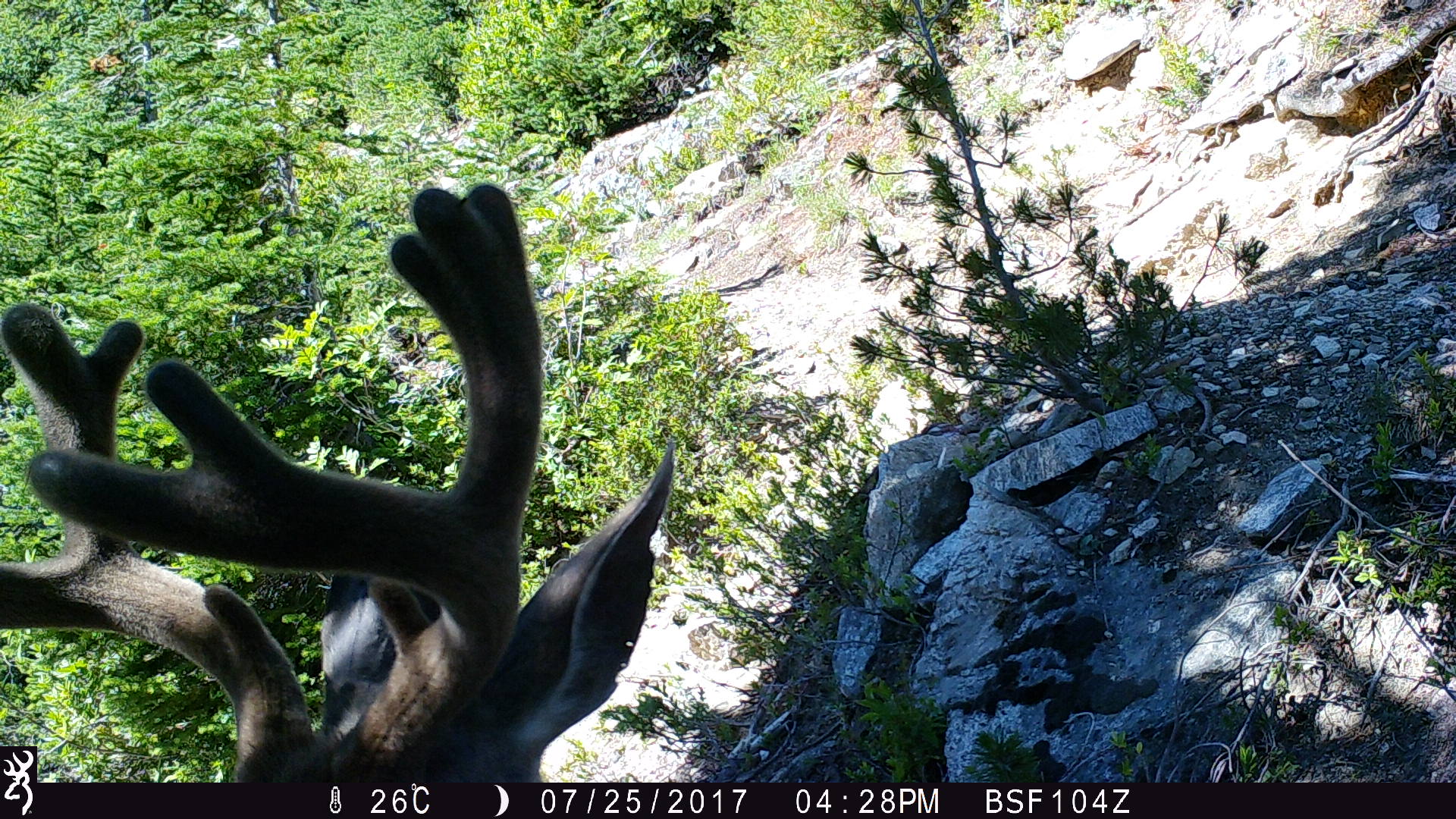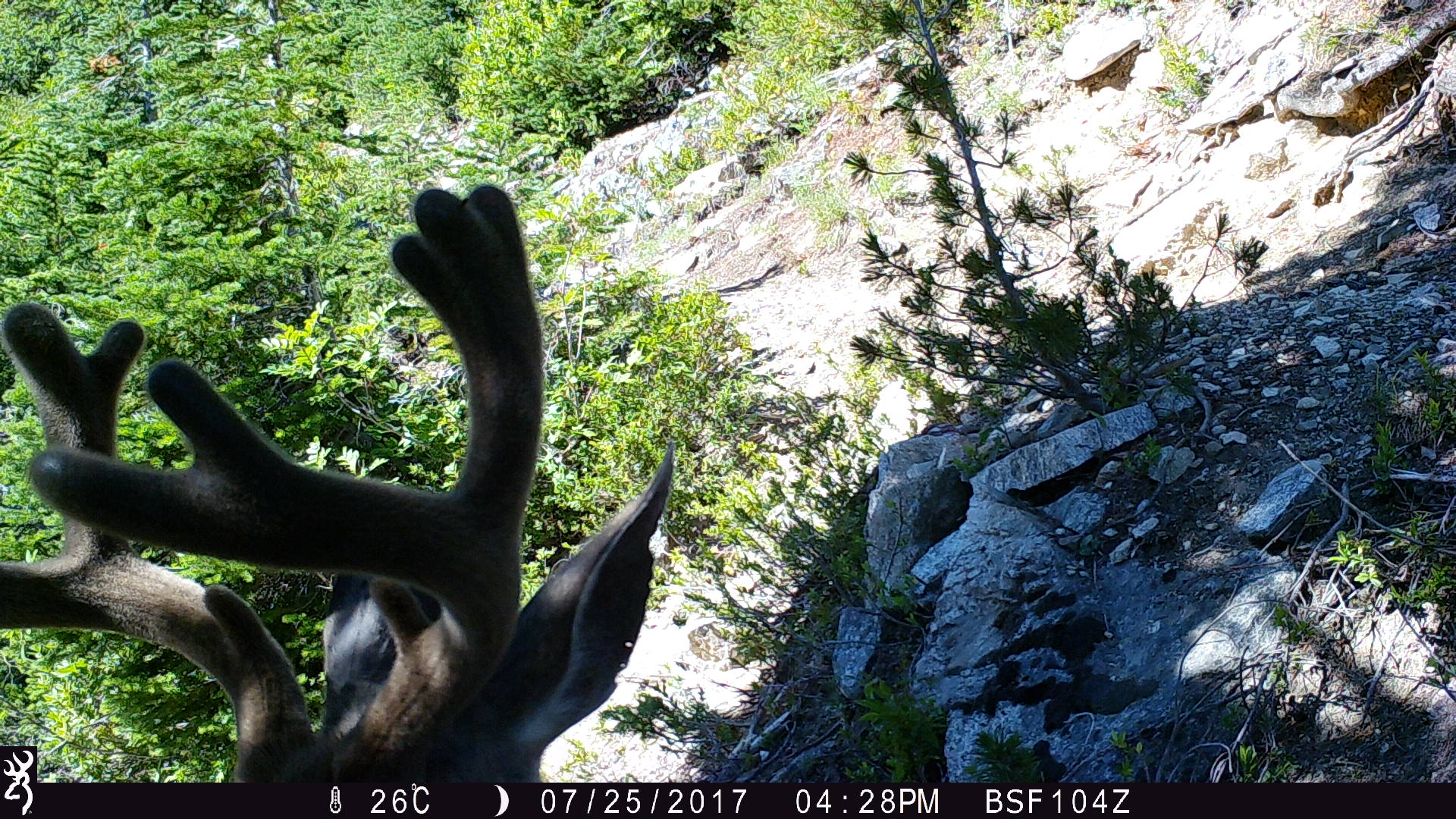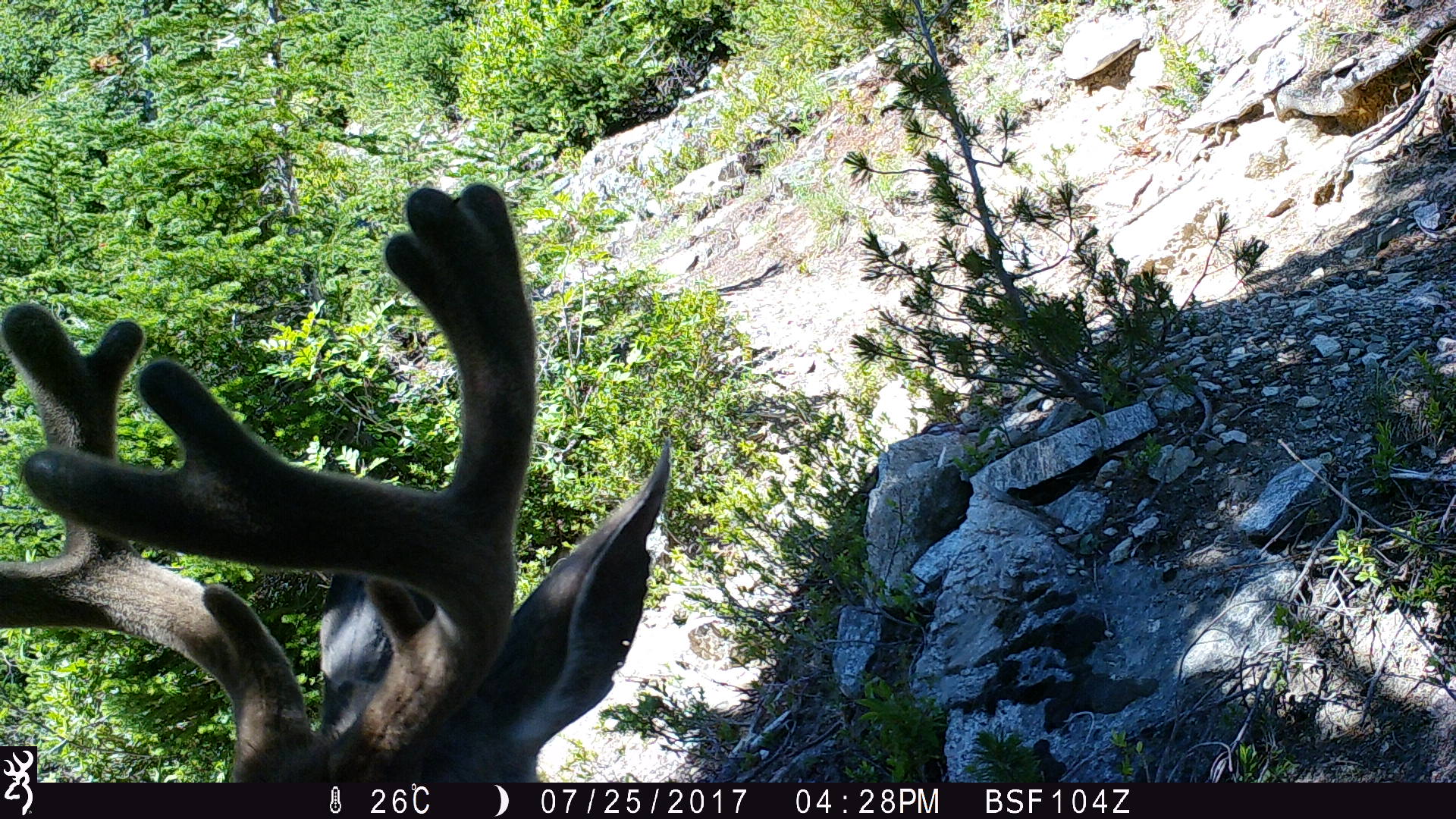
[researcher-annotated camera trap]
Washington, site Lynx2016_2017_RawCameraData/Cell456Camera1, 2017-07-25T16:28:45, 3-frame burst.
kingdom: Animalia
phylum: Chordata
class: Mammalia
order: Artiodactyla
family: Cervidae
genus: Odocoileus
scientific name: Odocoileus hemionus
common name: mule deer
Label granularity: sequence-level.